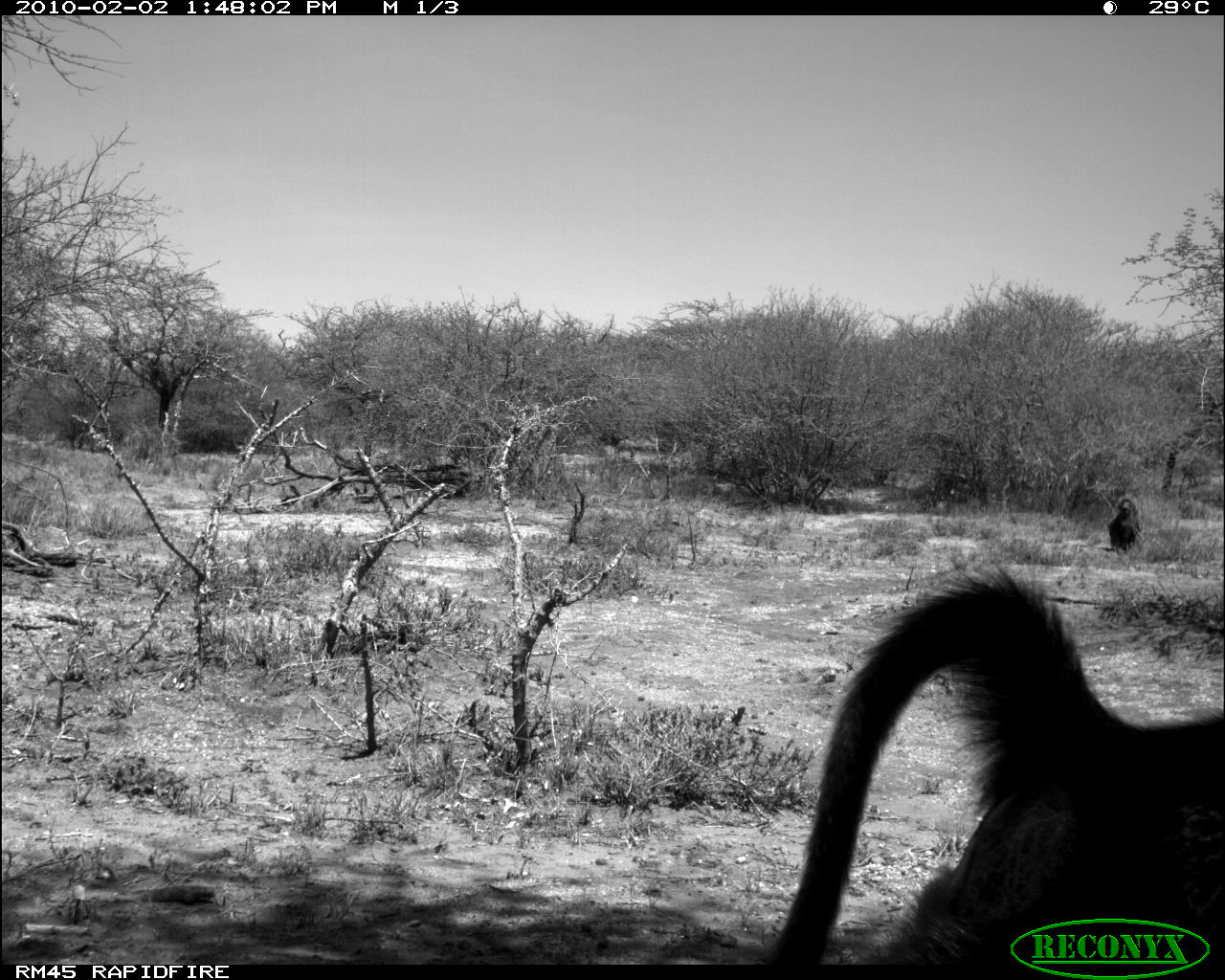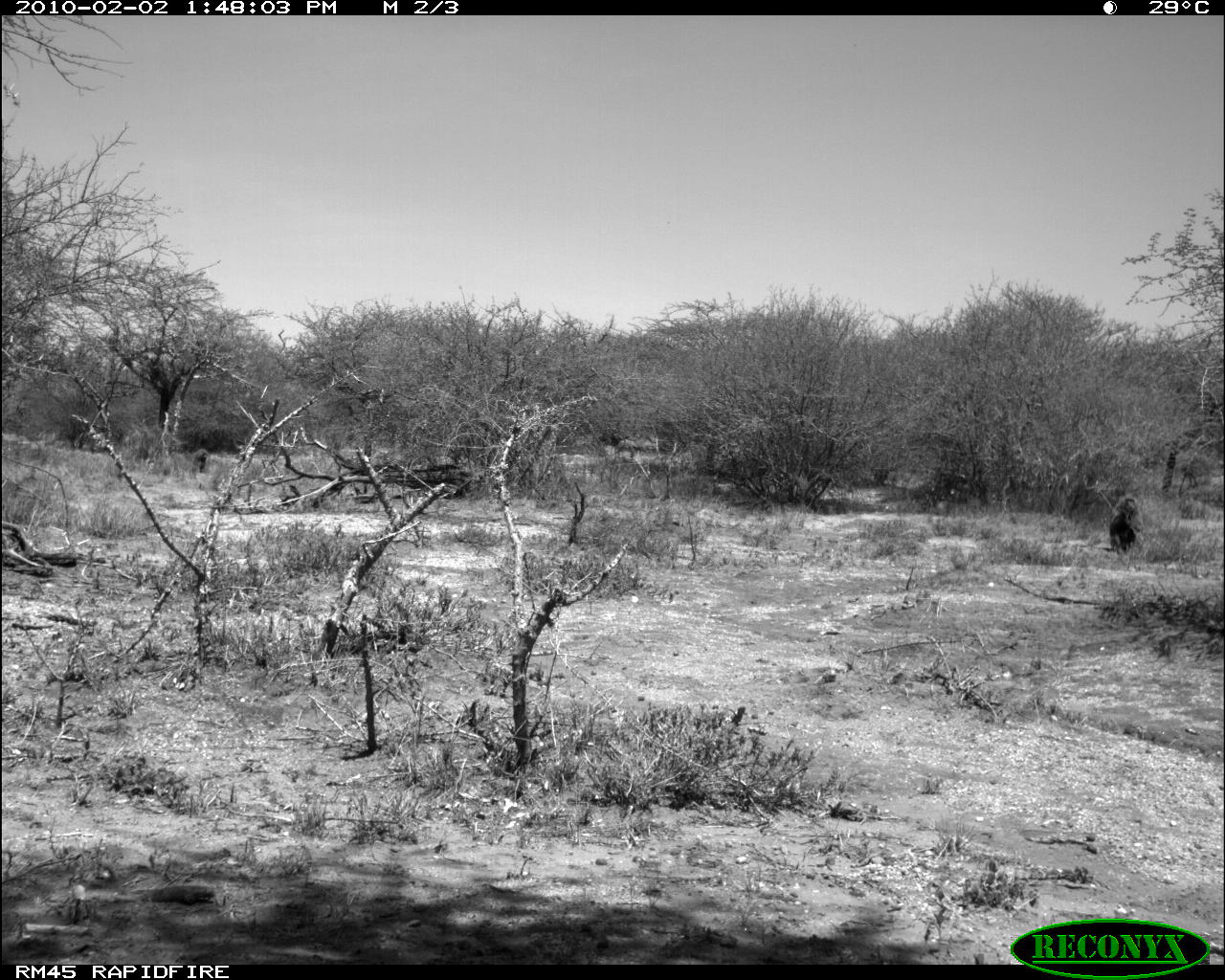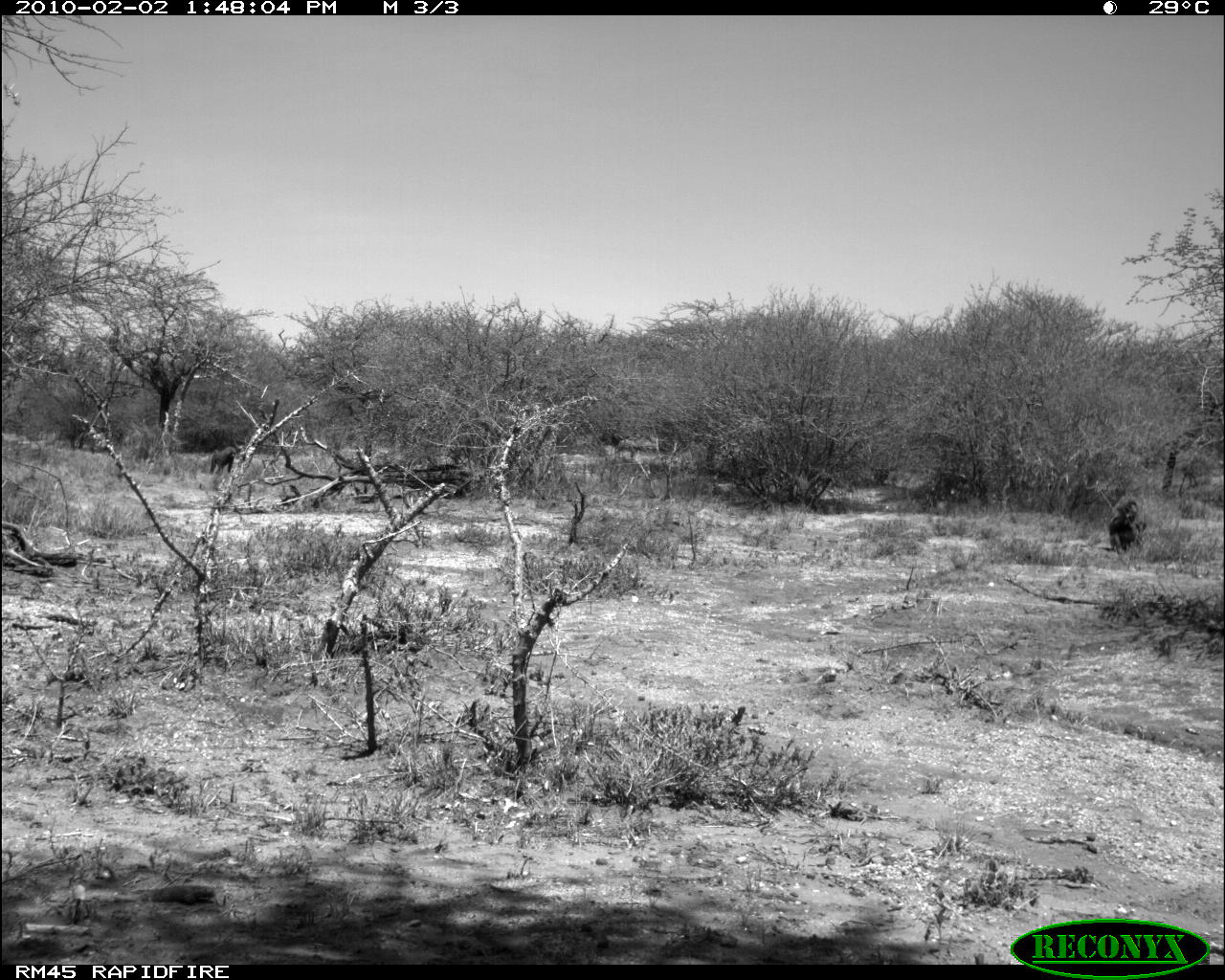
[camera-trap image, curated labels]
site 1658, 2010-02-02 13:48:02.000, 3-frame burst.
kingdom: Animalia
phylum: Chordata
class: Mammalia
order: Primates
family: Cercopithecidae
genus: Papio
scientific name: Papio anubis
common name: olive baboon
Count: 2.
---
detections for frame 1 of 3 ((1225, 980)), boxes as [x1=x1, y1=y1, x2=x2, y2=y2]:
papio anubis: [x1=760, y1=558, x2=1225, y2=965]; [x1=1106, y1=495, x2=1143, y2=550]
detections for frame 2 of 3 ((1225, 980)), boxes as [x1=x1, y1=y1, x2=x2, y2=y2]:
papio anubis: [x1=1102, y1=492, x2=1142, y2=553]; [x1=190, y1=448, x2=208, y2=475]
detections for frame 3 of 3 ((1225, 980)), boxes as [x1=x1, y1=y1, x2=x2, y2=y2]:
papio anubis: [x1=1096, y1=494, x2=1146, y2=555]; [x1=209, y1=444, x2=235, y2=475]